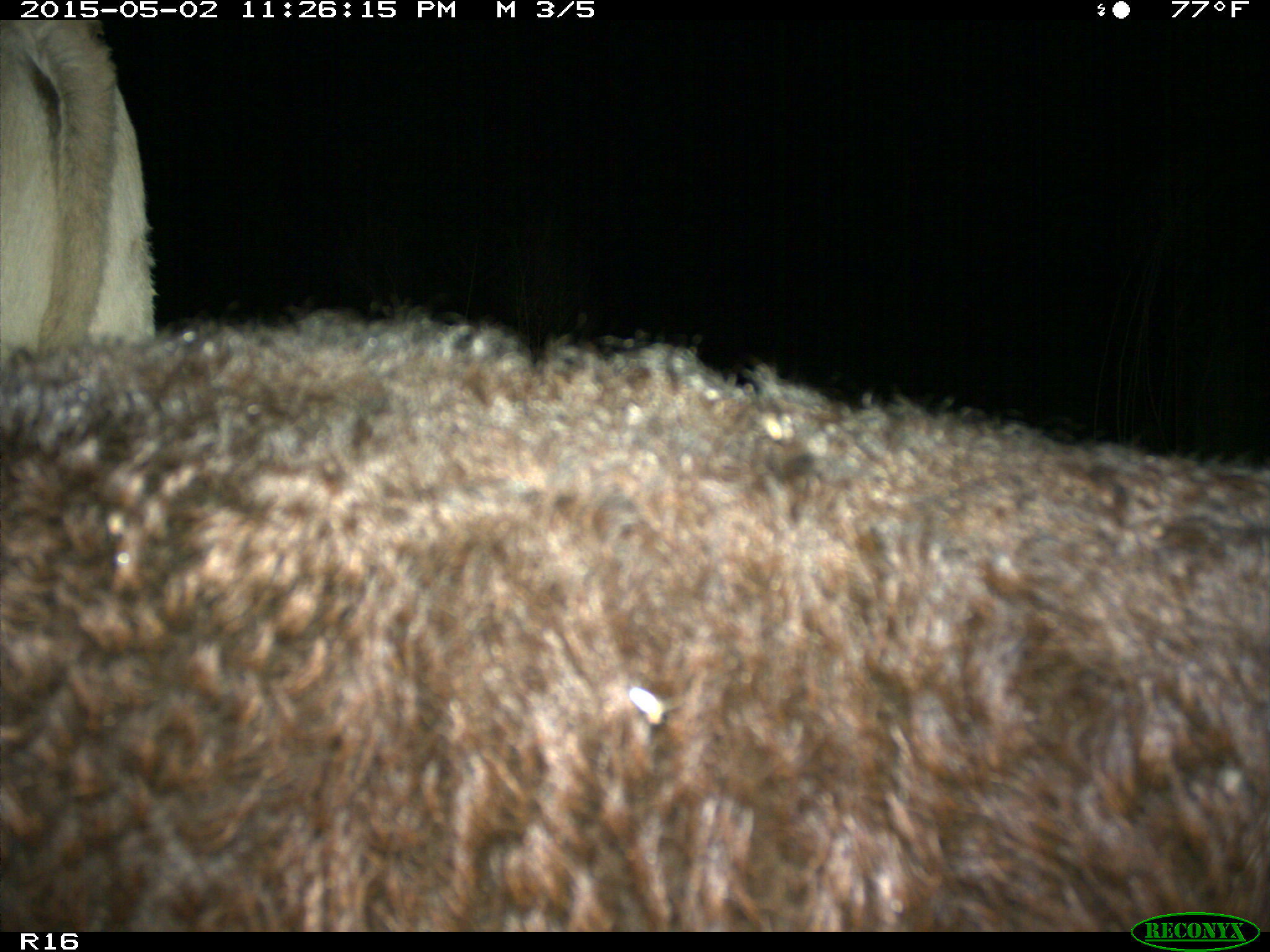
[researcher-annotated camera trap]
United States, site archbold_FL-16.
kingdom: Animalia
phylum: Chordata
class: Mammalia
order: Artiodactyla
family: Bovidae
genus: Bos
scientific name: Bos taurus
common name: domestic cow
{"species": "Bos taurus (domestic cow)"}